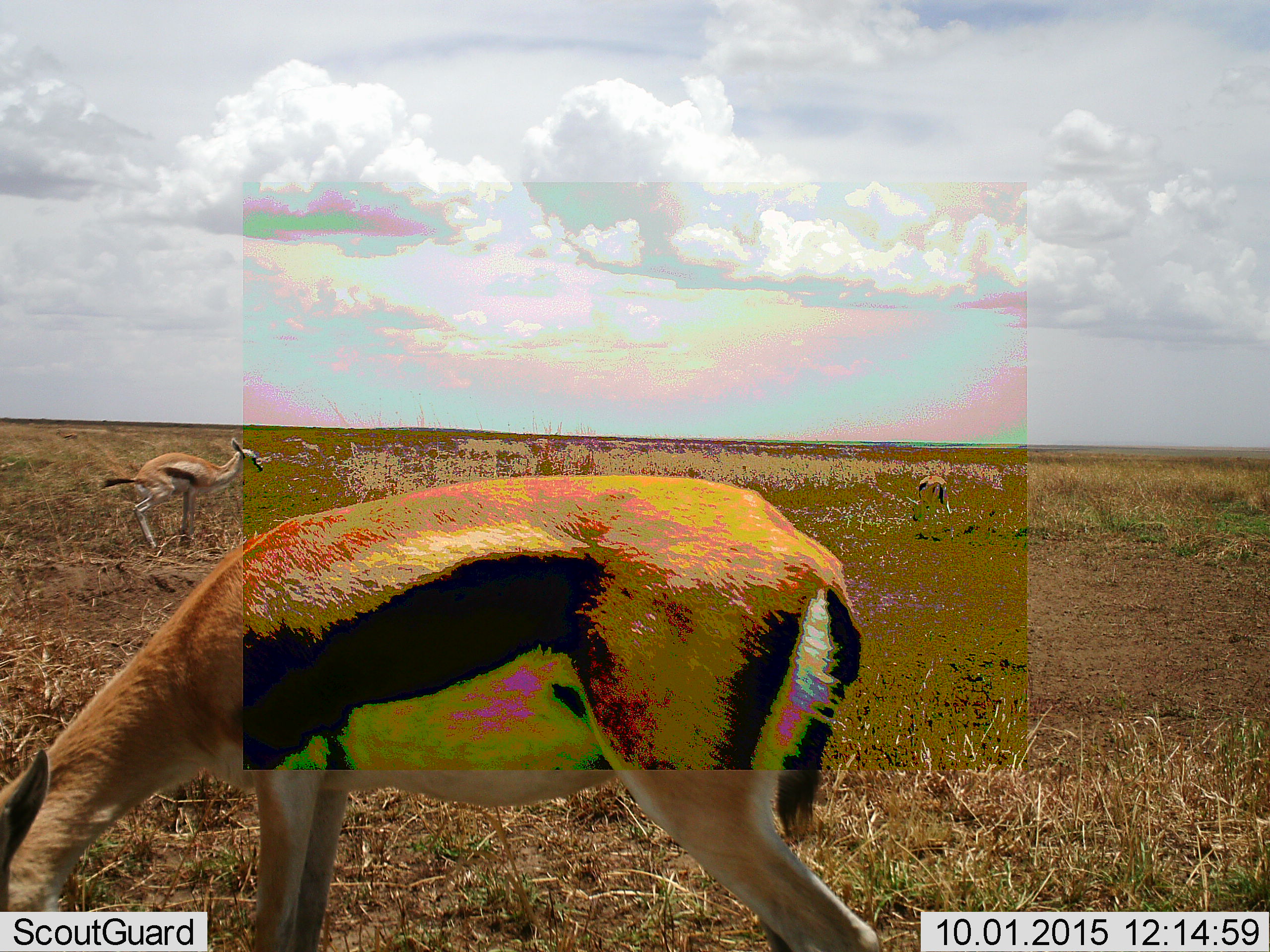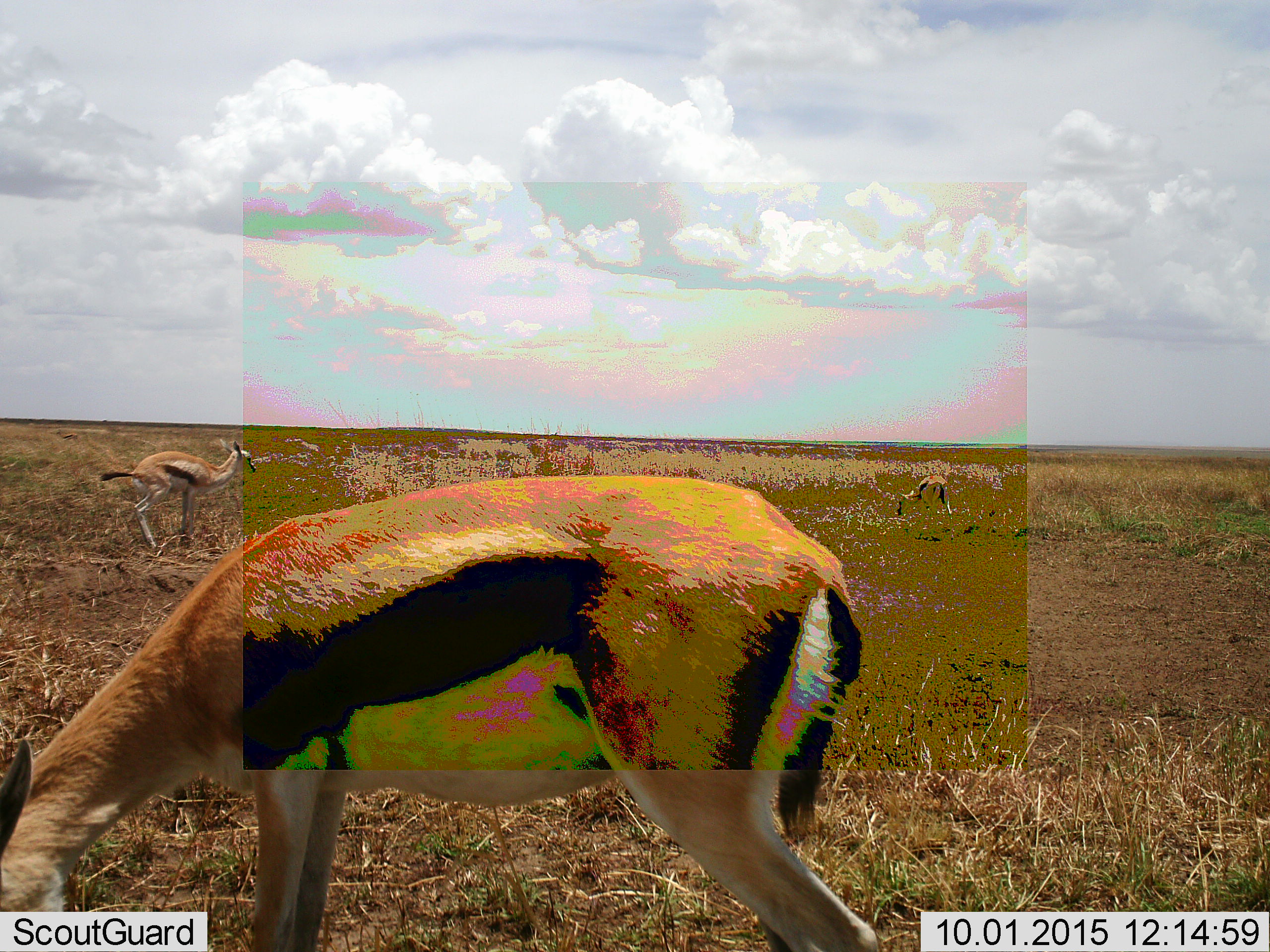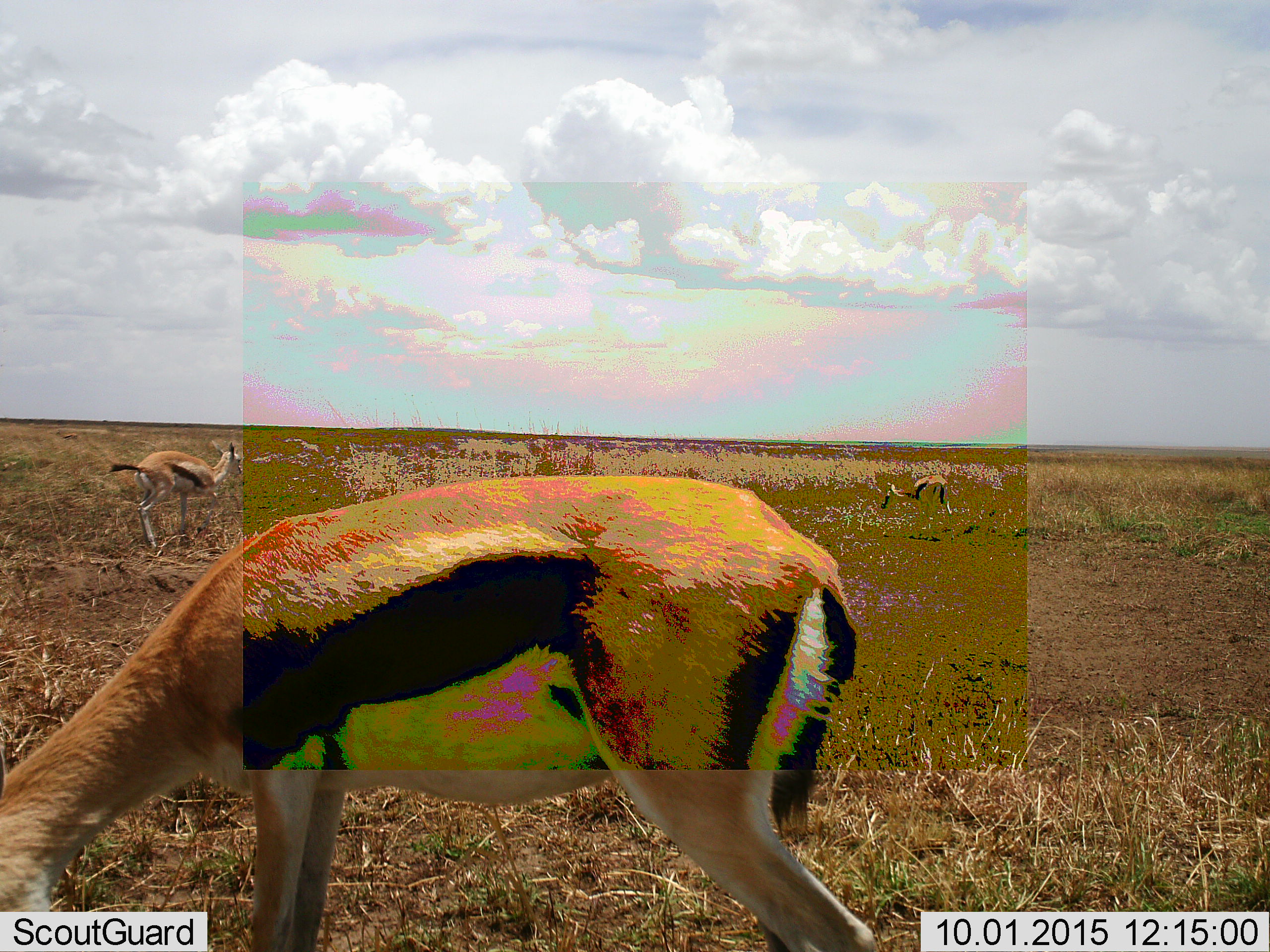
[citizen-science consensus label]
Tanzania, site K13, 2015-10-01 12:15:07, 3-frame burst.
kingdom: Animalia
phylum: Chordata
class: Mammalia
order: Artiodactyla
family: Bovidae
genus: Eudorcas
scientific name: Eudorcas thomsonii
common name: thomson's gazelle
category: gazellethomsons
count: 3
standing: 78%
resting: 0%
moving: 11%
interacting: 0%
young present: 33%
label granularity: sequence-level